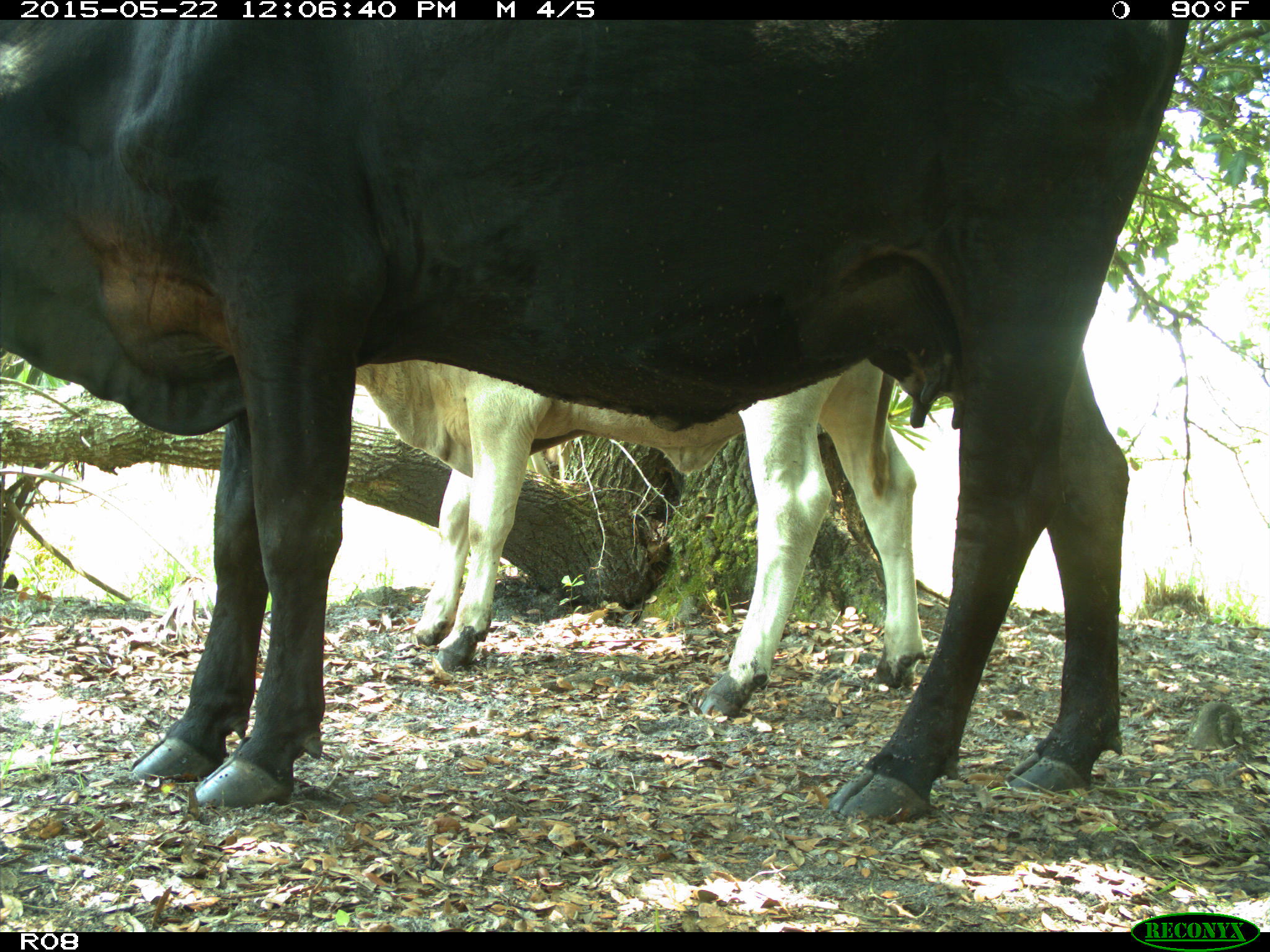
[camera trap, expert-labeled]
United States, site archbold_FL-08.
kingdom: Animalia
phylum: Chordata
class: Mammalia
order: Artiodactyla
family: Bovidae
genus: Bos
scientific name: Bos taurus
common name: domestic cow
Bos taurus (domestic cow).